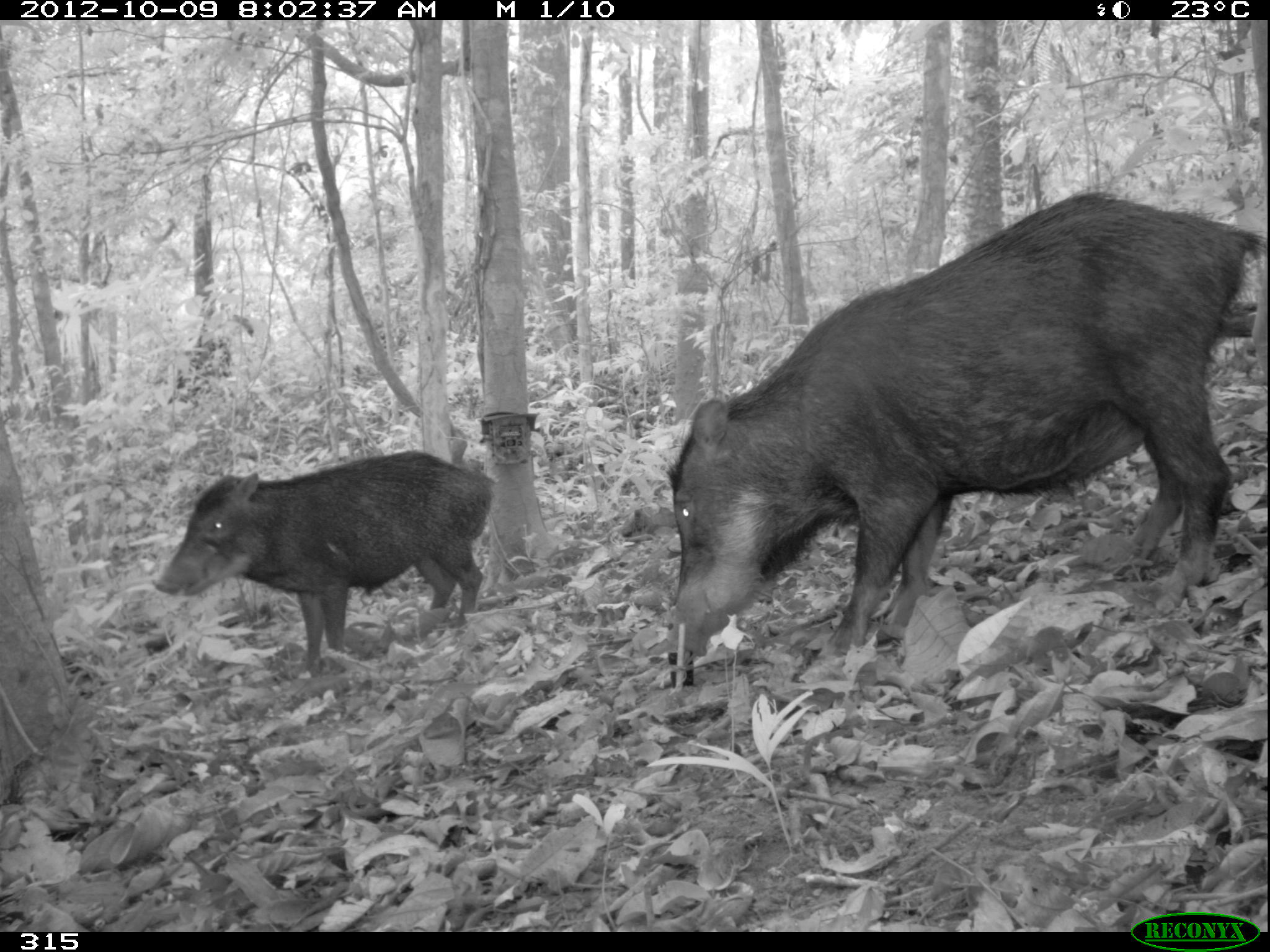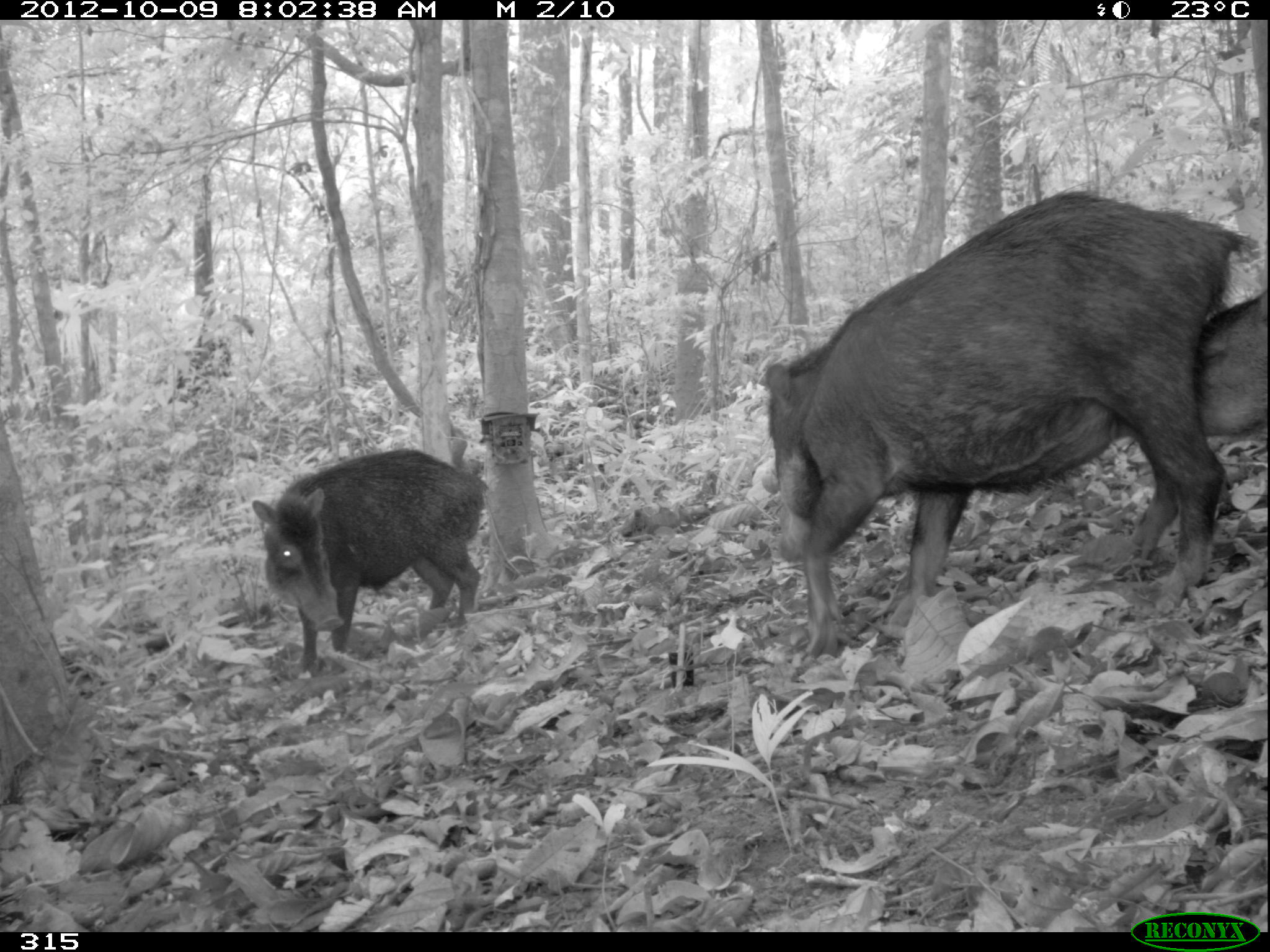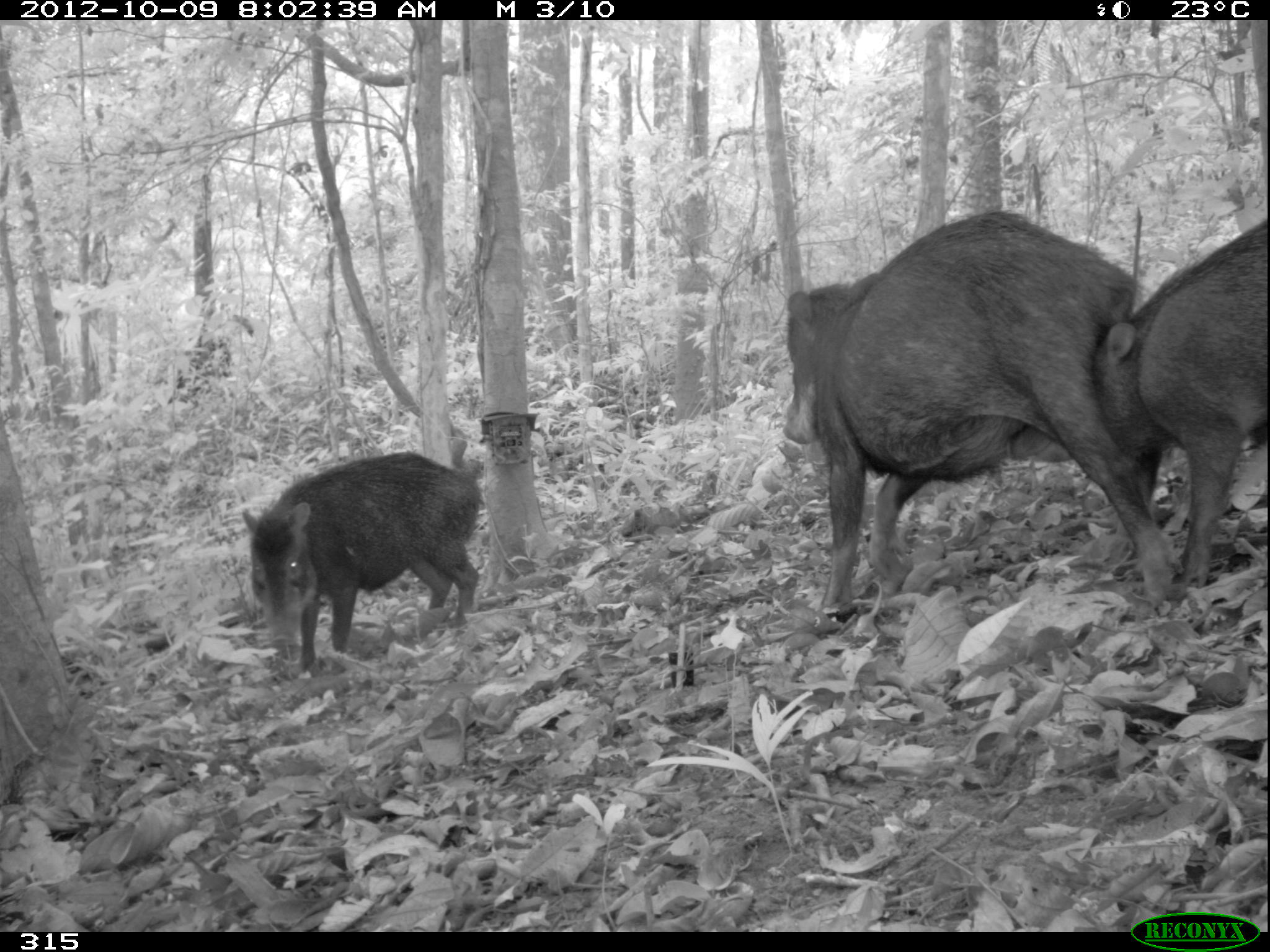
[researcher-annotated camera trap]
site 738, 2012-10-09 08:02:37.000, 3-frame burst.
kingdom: Animalia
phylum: Chordata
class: Mammalia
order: Artiodactyla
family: Tayassuidae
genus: Tayassu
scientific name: Tayassu pecari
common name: white-lipped peccary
Tayassu pecari (white-lipped peccary).